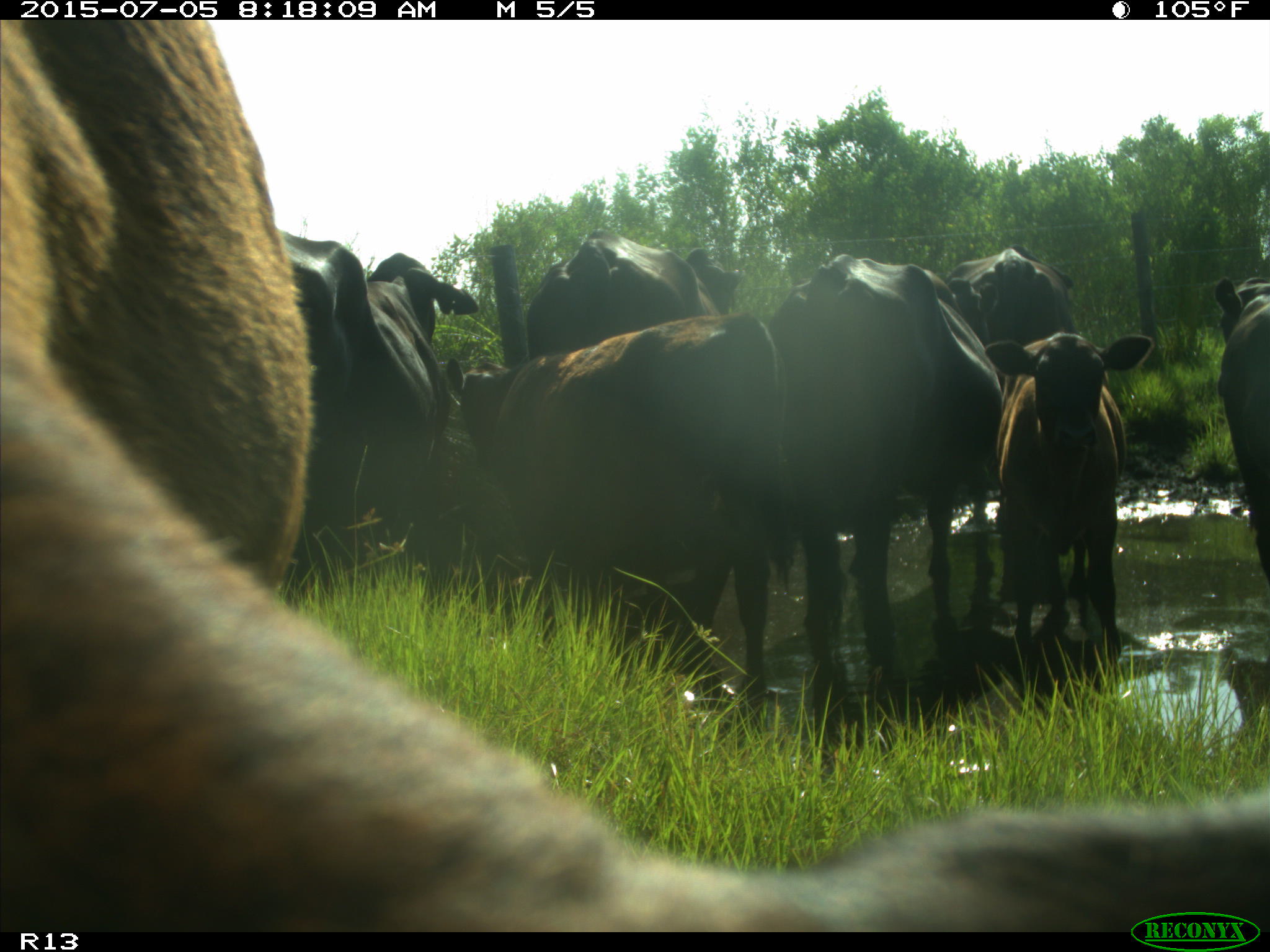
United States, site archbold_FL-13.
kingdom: Animalia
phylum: Chordata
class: Mammalia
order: Artiodactyla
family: Bovidae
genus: Bos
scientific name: Bos taurus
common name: domestic cow